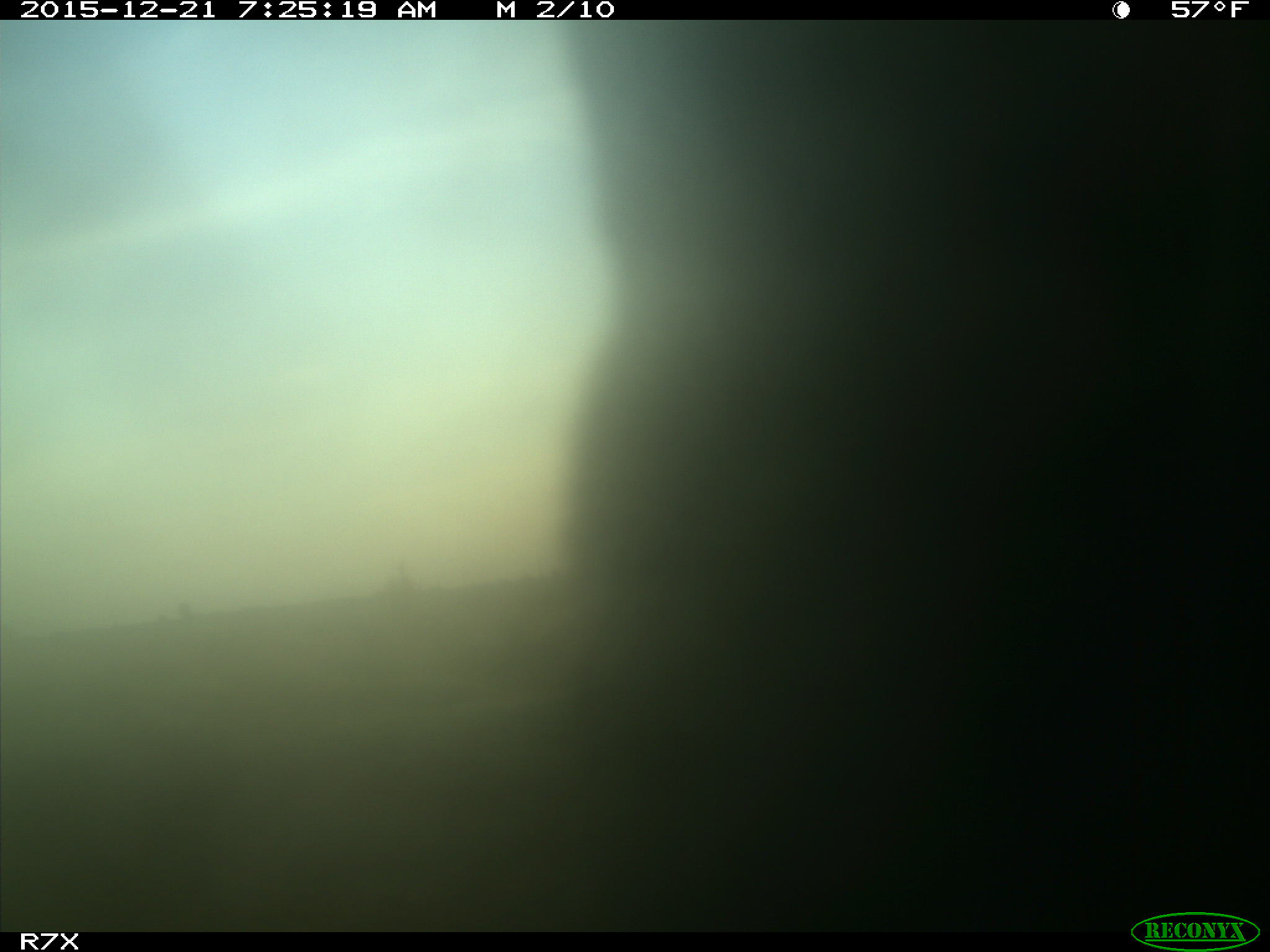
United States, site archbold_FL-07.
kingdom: Animalia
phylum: Chordata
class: Mammalia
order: Artiodactyla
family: Bovidae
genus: Bos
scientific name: Bos taurus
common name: domestic cow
Bos taurus (domestic cow).